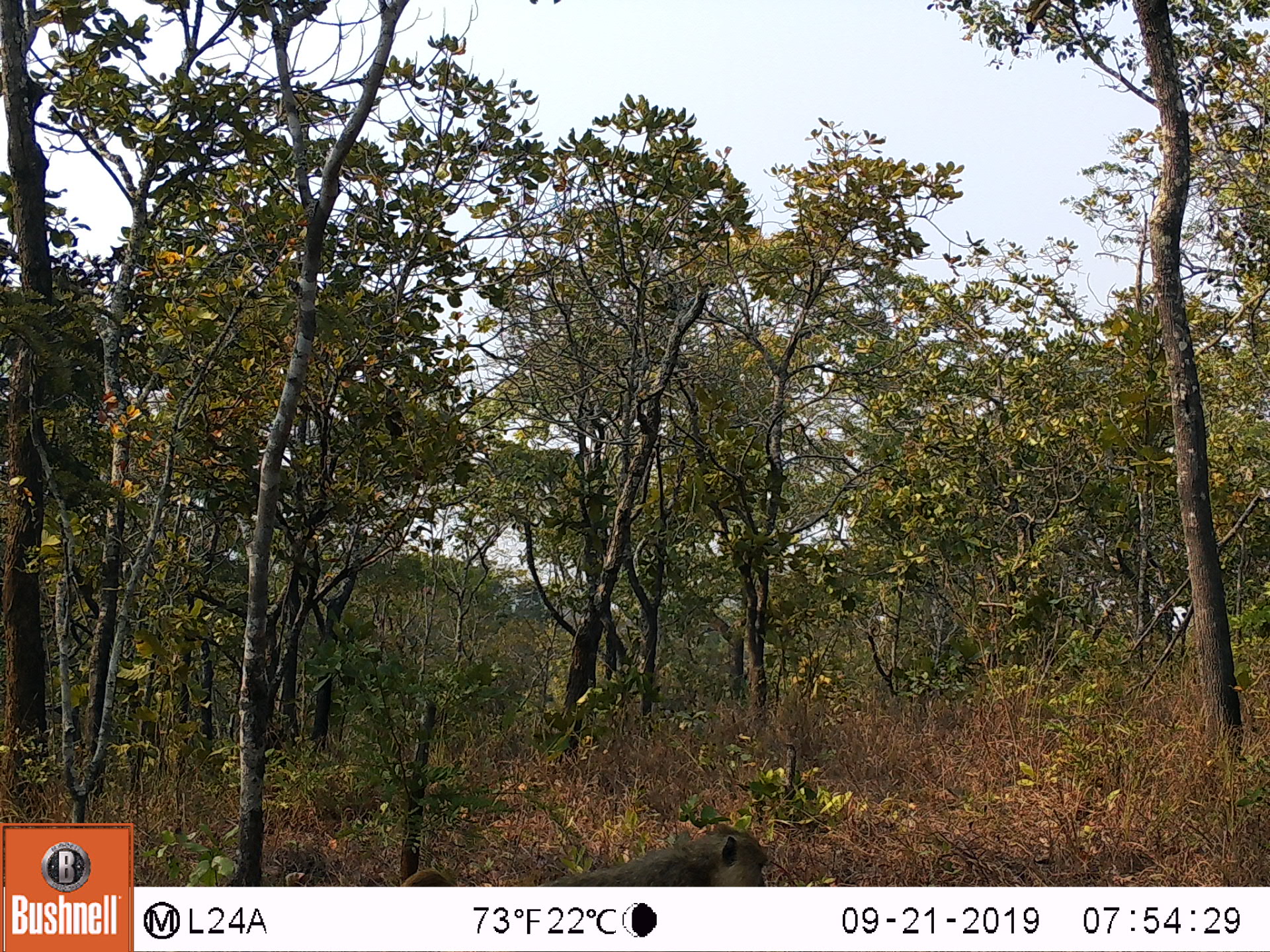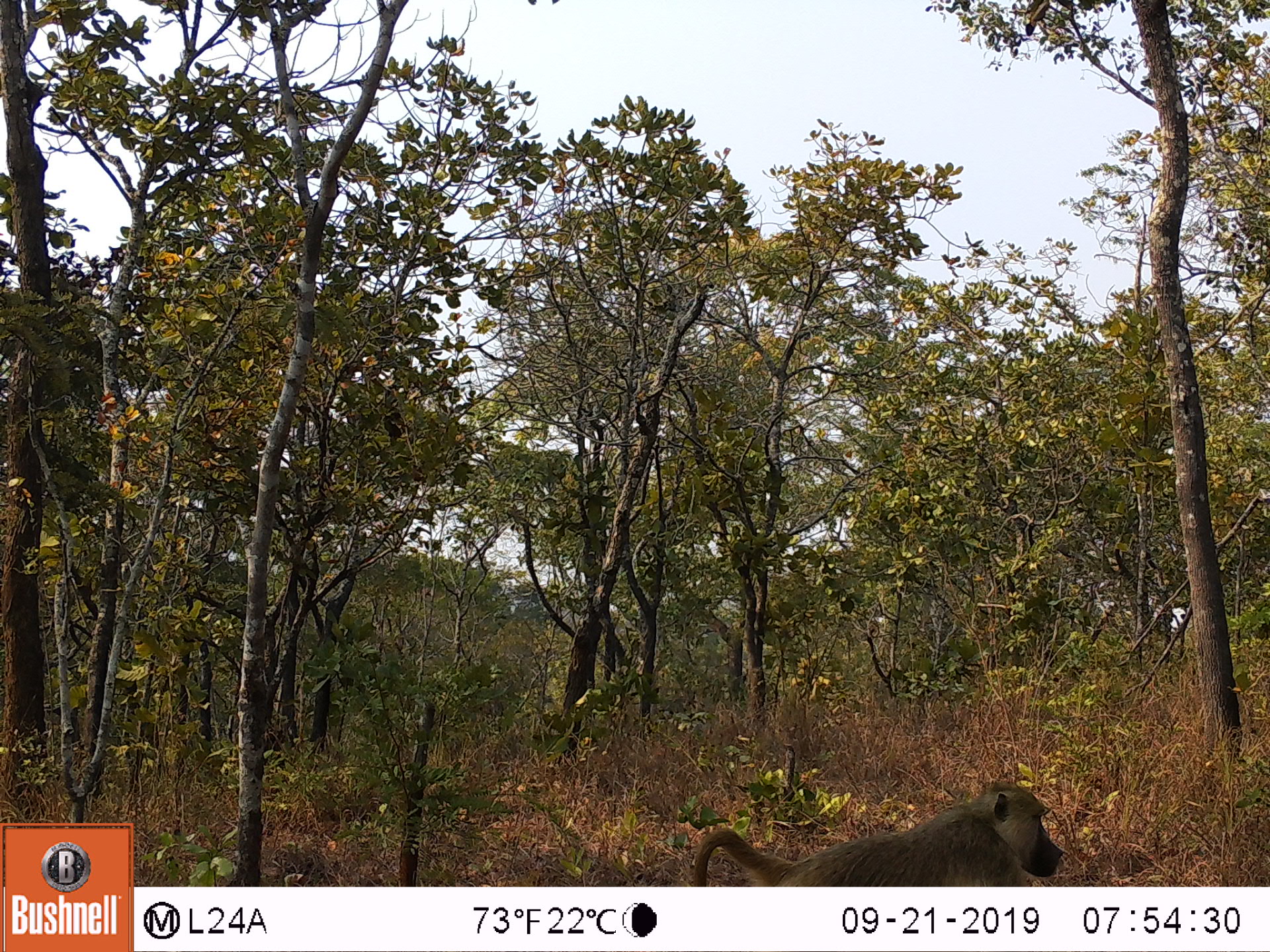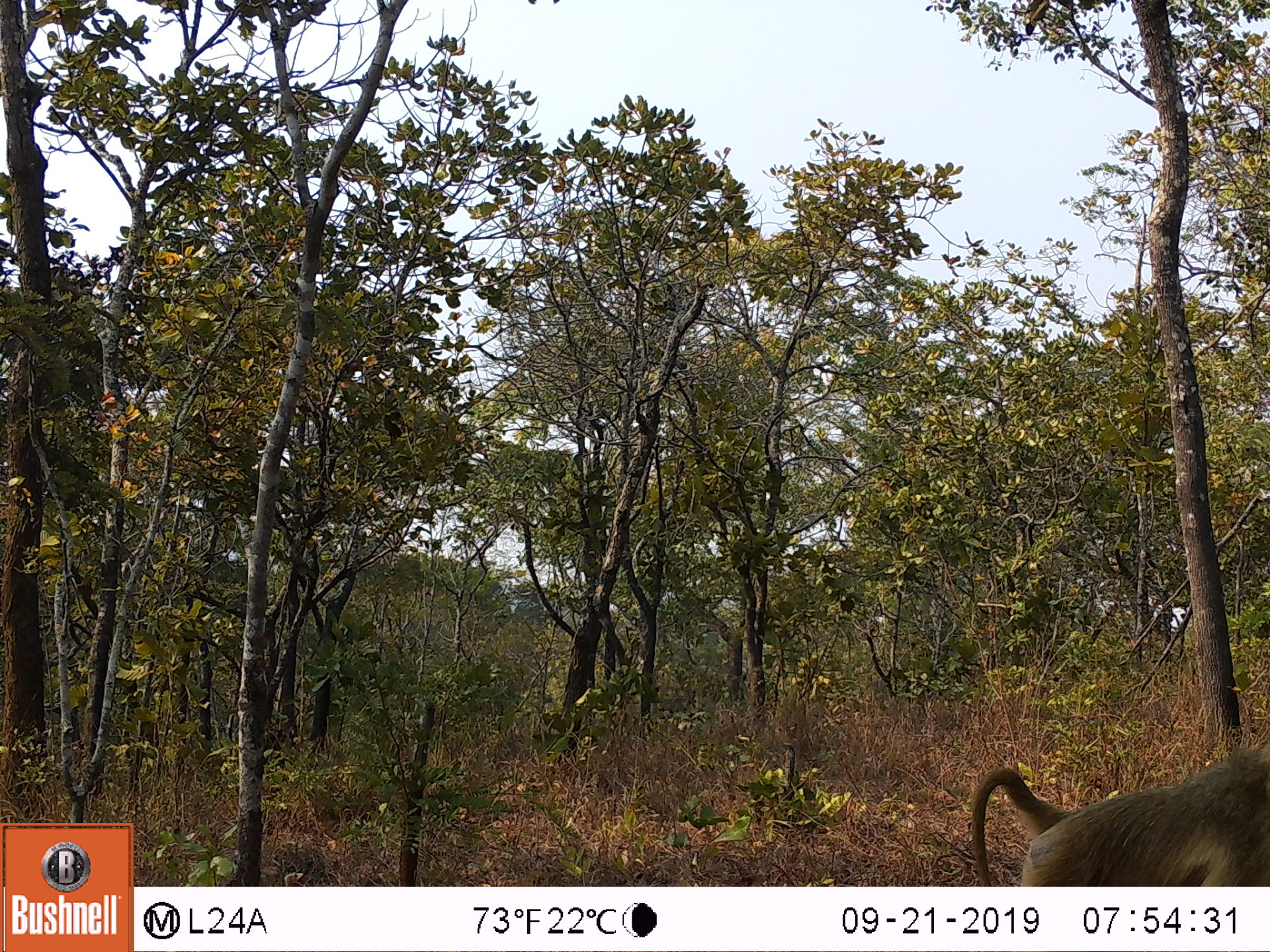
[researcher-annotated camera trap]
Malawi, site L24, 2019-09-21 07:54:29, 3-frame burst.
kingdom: Animalia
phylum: Chordata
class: Mammalia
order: Primates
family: Cercopithecidae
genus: Papio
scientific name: Papio cynocephalus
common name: yellow baboon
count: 1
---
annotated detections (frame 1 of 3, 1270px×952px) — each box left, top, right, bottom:
yellow baboon: 405, 826, 776, 885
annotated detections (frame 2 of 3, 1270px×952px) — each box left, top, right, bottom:
yellow baboon: 690, 777, 1069, 880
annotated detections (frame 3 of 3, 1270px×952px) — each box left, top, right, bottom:
yellow baboon: 961, 739, 1262, 883